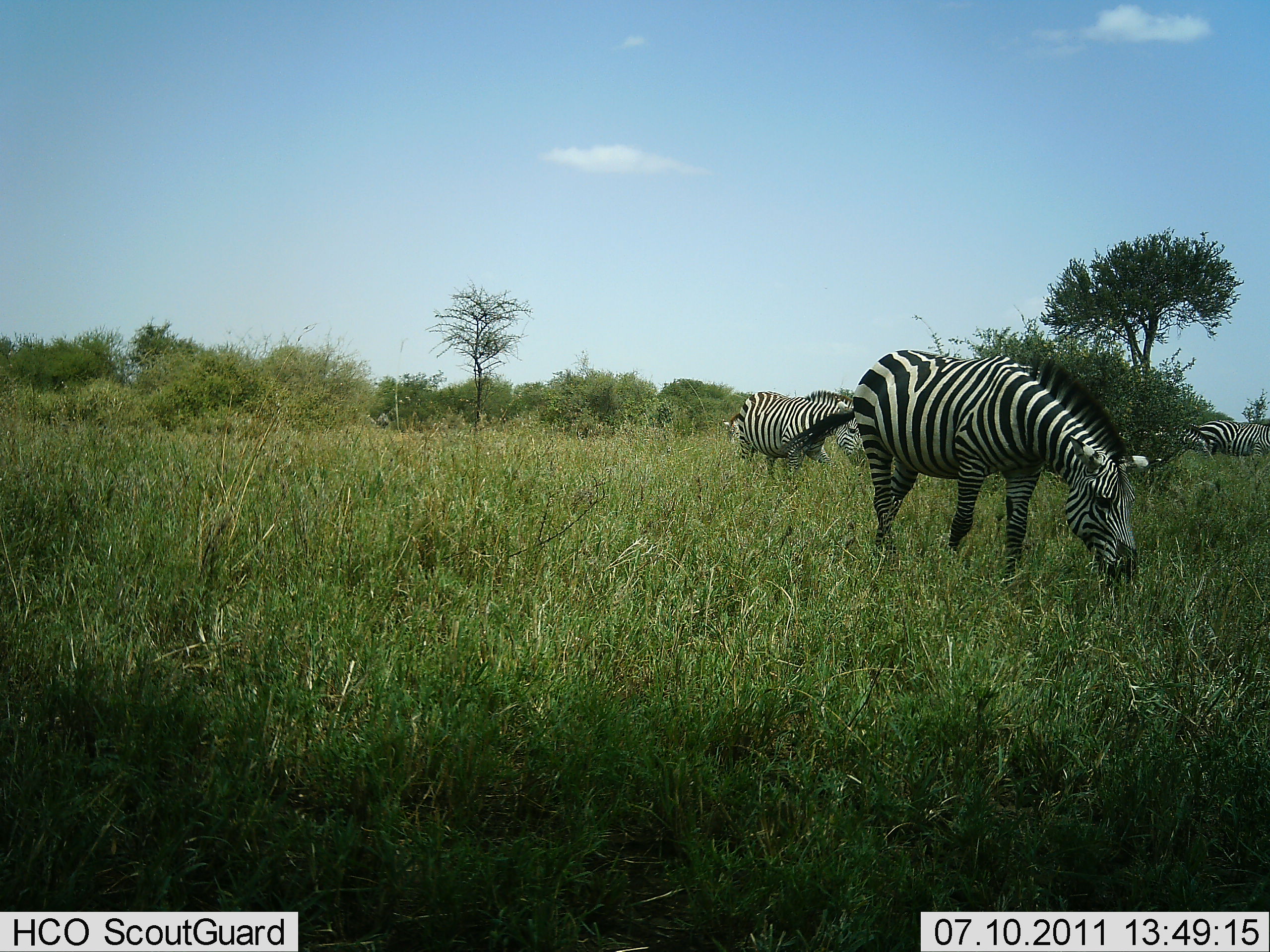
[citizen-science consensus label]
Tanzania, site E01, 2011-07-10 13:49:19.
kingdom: Animalia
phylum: Chordata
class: Mammalia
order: Perissodactyla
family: Equidae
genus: Equus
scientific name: Equus quagga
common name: plains zebra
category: zebra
Zebra (plains zebra) (Equus quagga), count 3. Behavior (volunteer vote fractions): standing 38%, resting 0%, moving 0%, interacting 0%. Young present (vote fraction): 0%. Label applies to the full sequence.